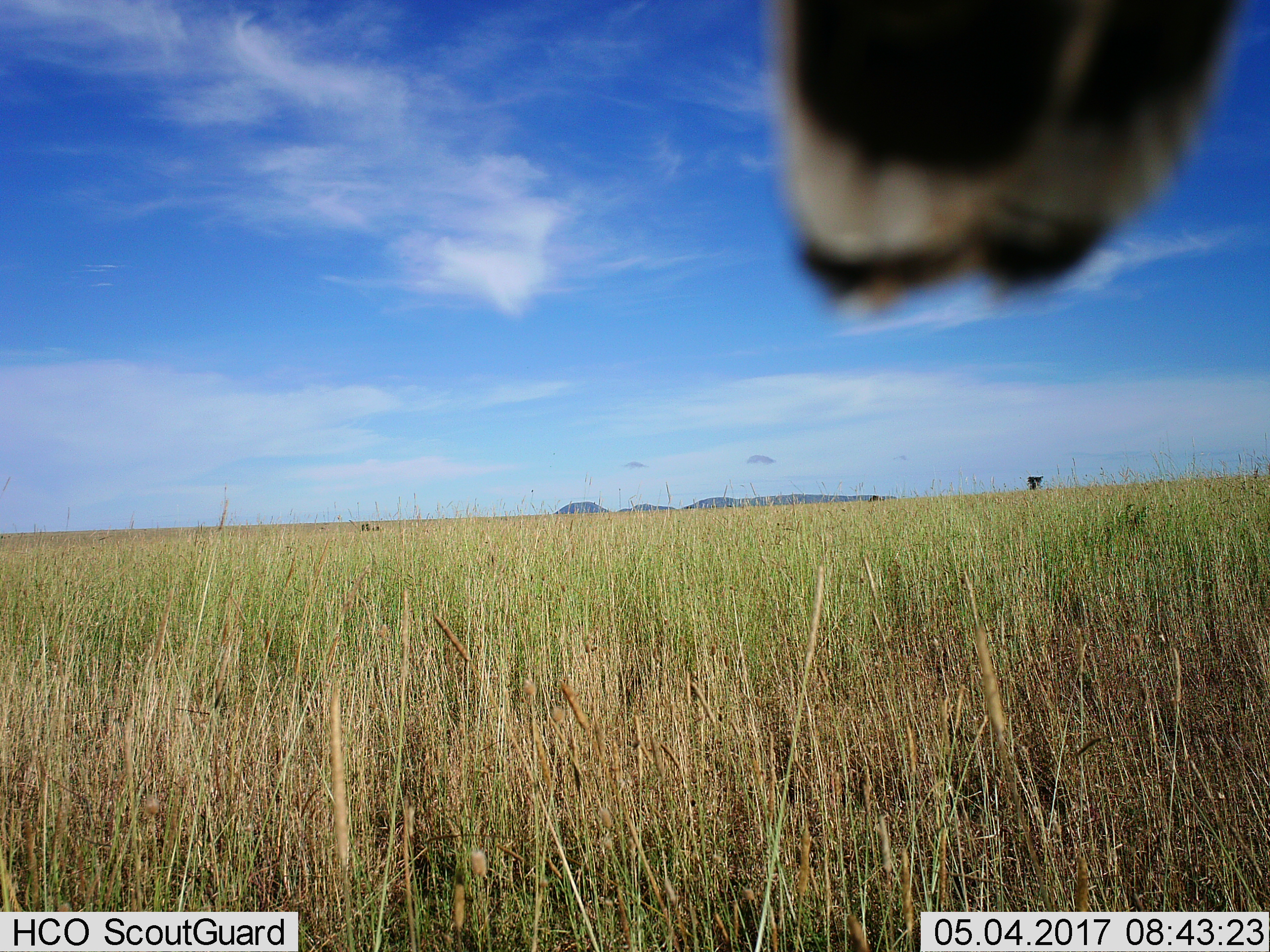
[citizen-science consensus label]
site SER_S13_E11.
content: unidentified animal